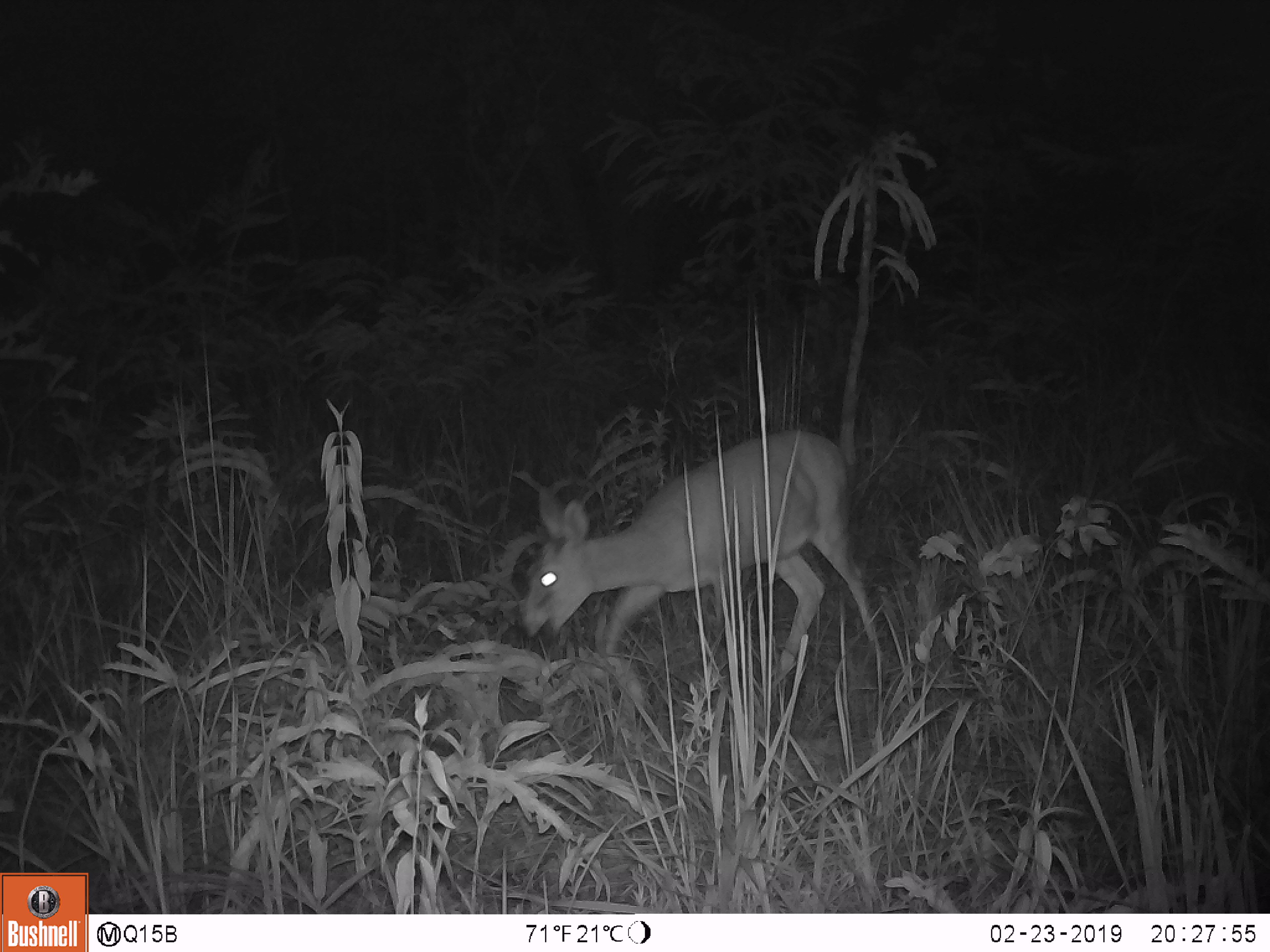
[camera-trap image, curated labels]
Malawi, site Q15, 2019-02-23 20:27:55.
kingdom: Animalia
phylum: Chordata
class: Mammalia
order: Artiodactyla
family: Bovidae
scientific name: Antilopinae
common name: small antelope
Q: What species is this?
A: Small antelope (Antilopinae).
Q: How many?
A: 1.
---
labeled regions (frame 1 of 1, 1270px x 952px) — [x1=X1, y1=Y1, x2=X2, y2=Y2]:
small antelope: [x1=507, y1=423, x2=907, y2=689]